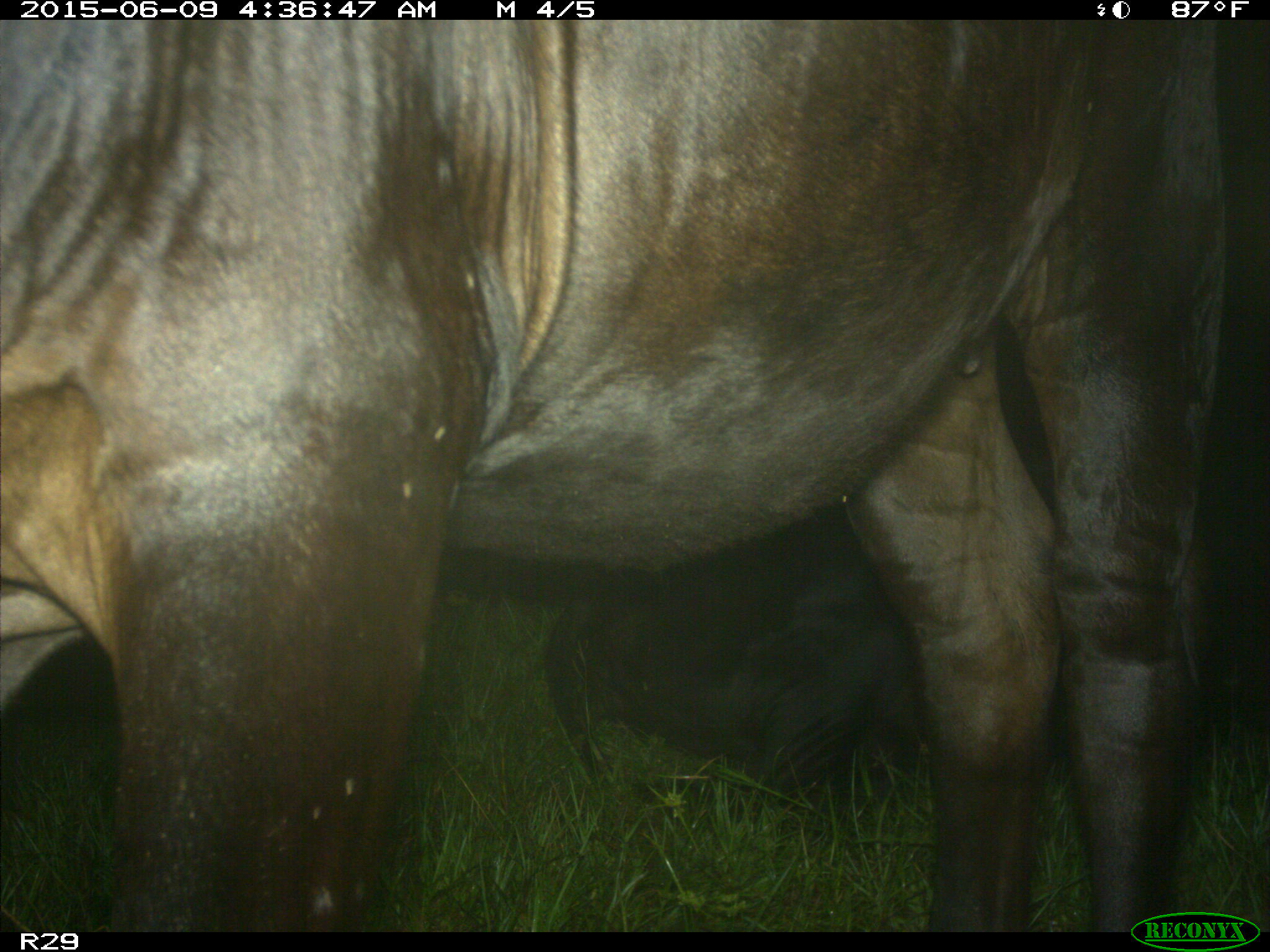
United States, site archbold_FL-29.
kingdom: Animalia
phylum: Chordata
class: Mammalia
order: Artiodactyla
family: Bovidae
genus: Bos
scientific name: Bos taurus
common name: domestic cow